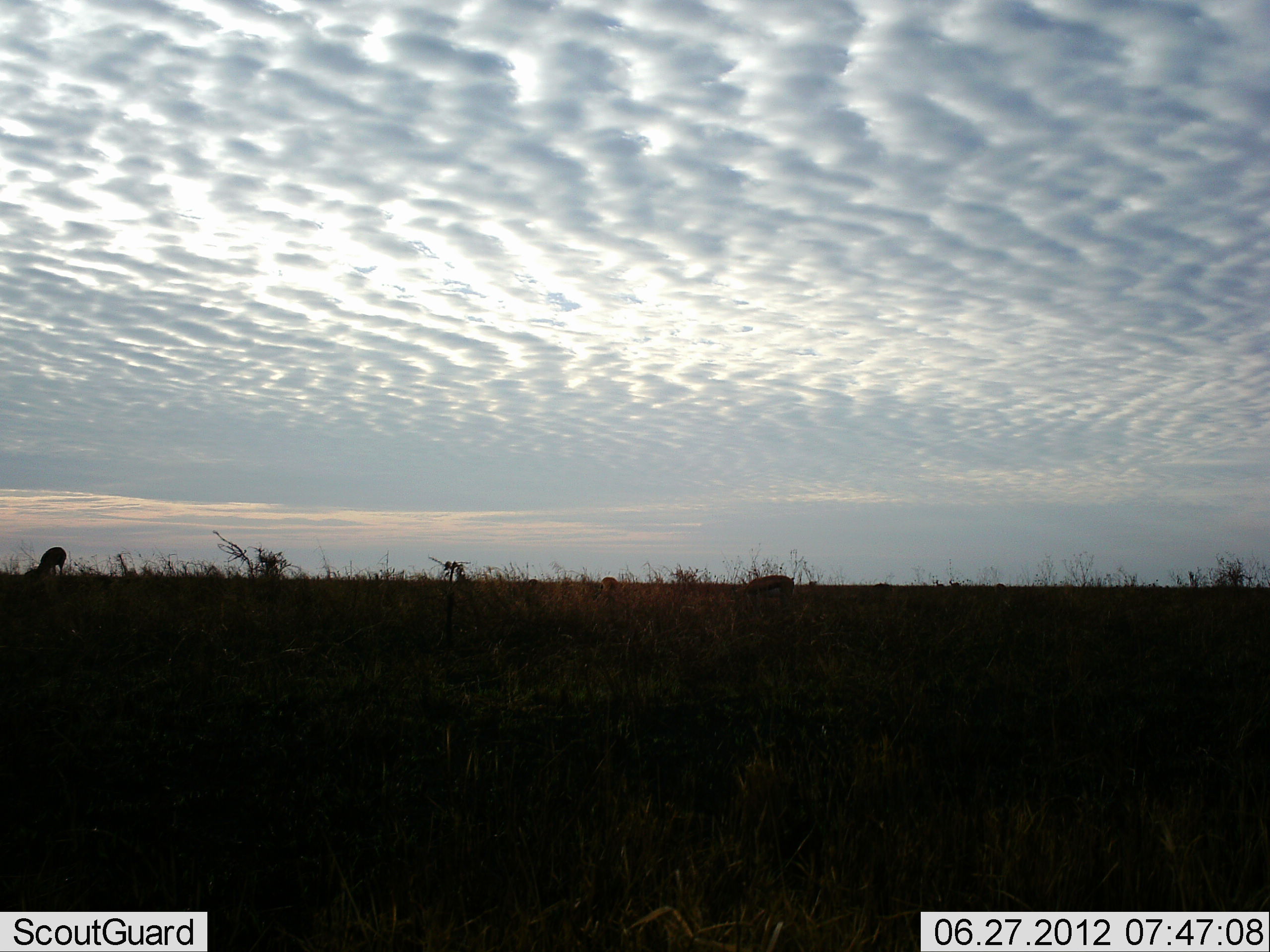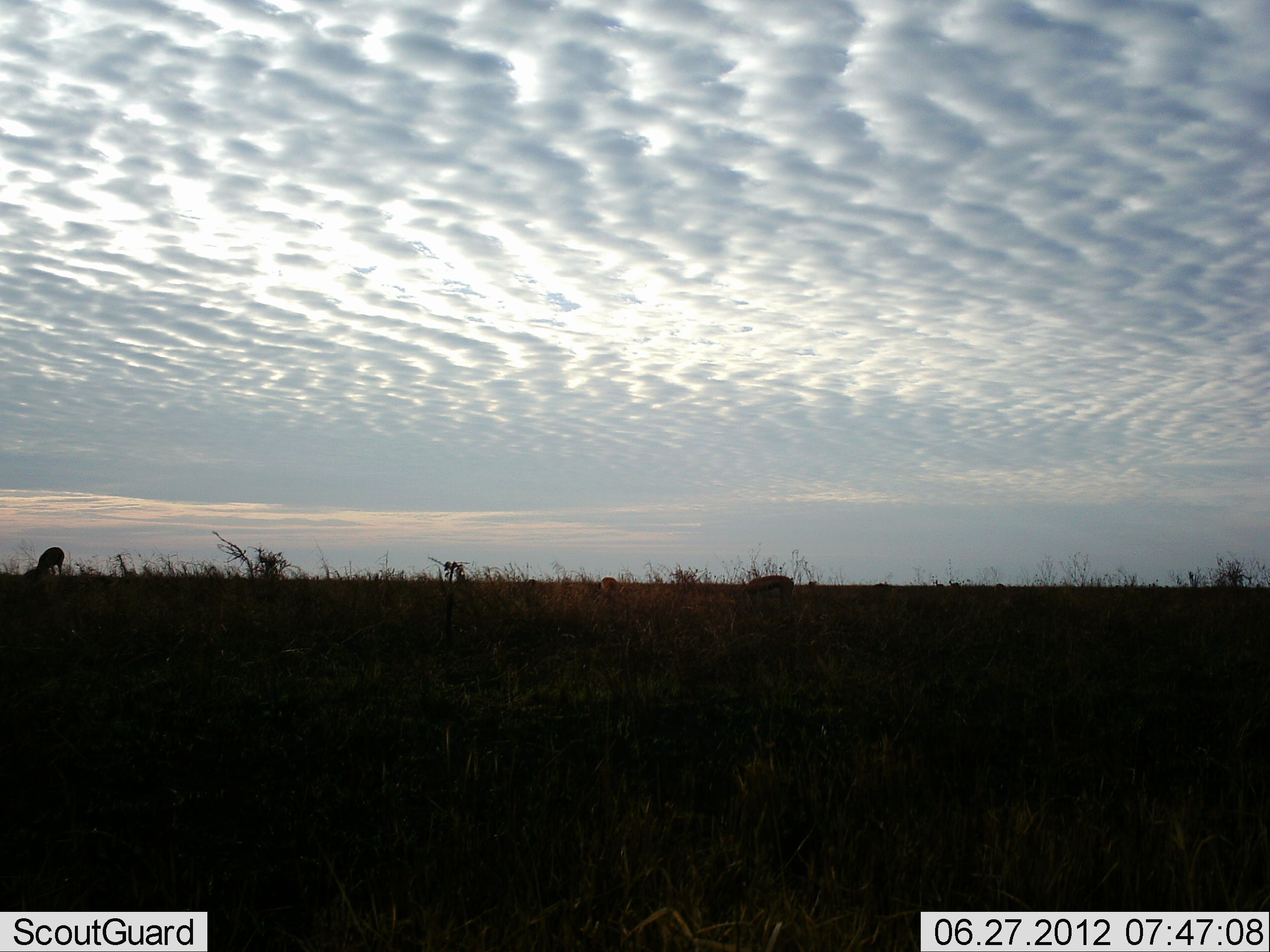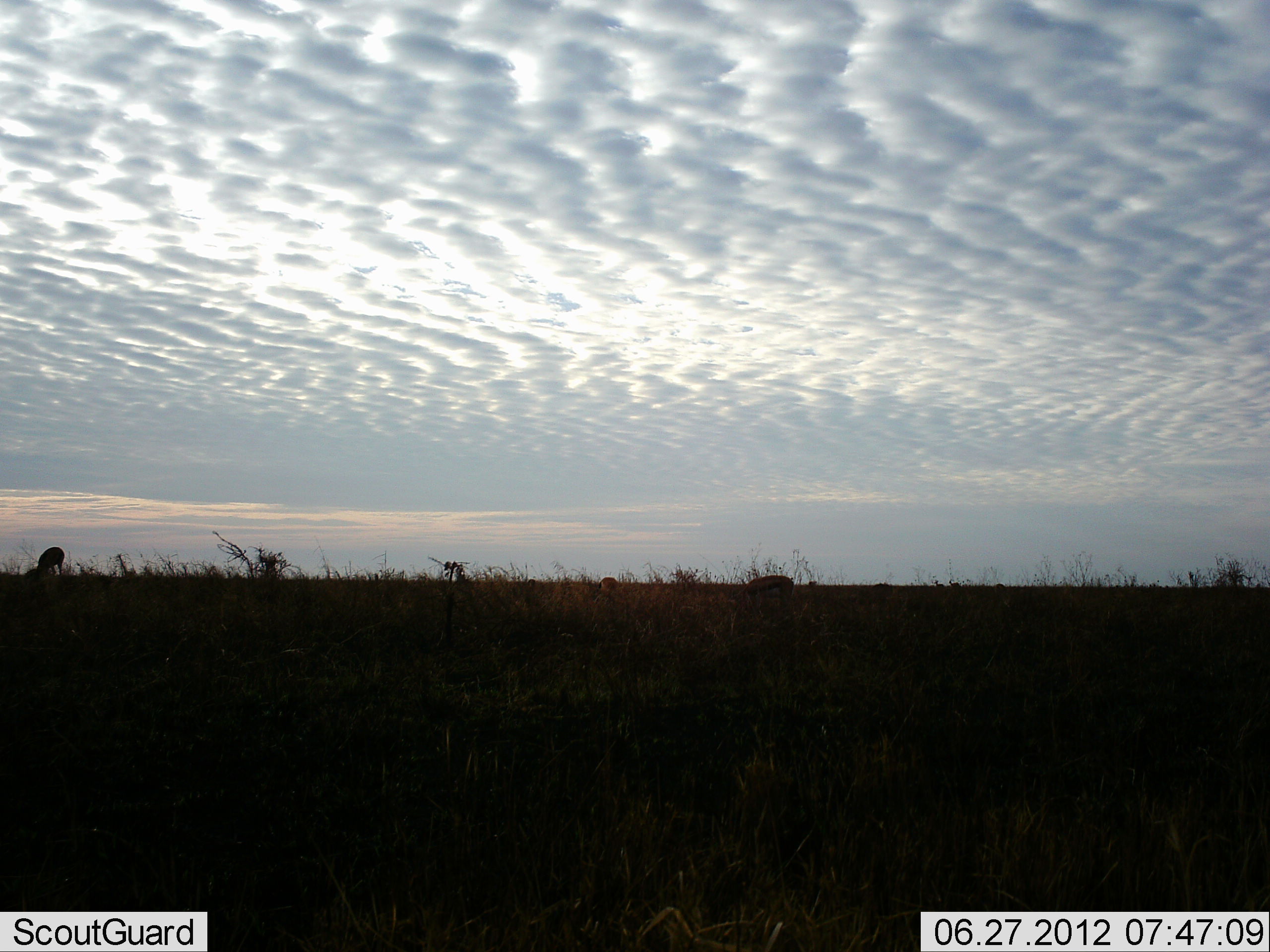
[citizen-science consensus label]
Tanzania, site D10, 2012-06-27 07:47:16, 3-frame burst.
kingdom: Animalia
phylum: Chordata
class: Mammalia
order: Artiodactyla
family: Bovidae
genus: Eudorcas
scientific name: Eudorcas thomsonii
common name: thomson's gazelle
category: gazellethomsons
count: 2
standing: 33%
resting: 17%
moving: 0%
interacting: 0%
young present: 0%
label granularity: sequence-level